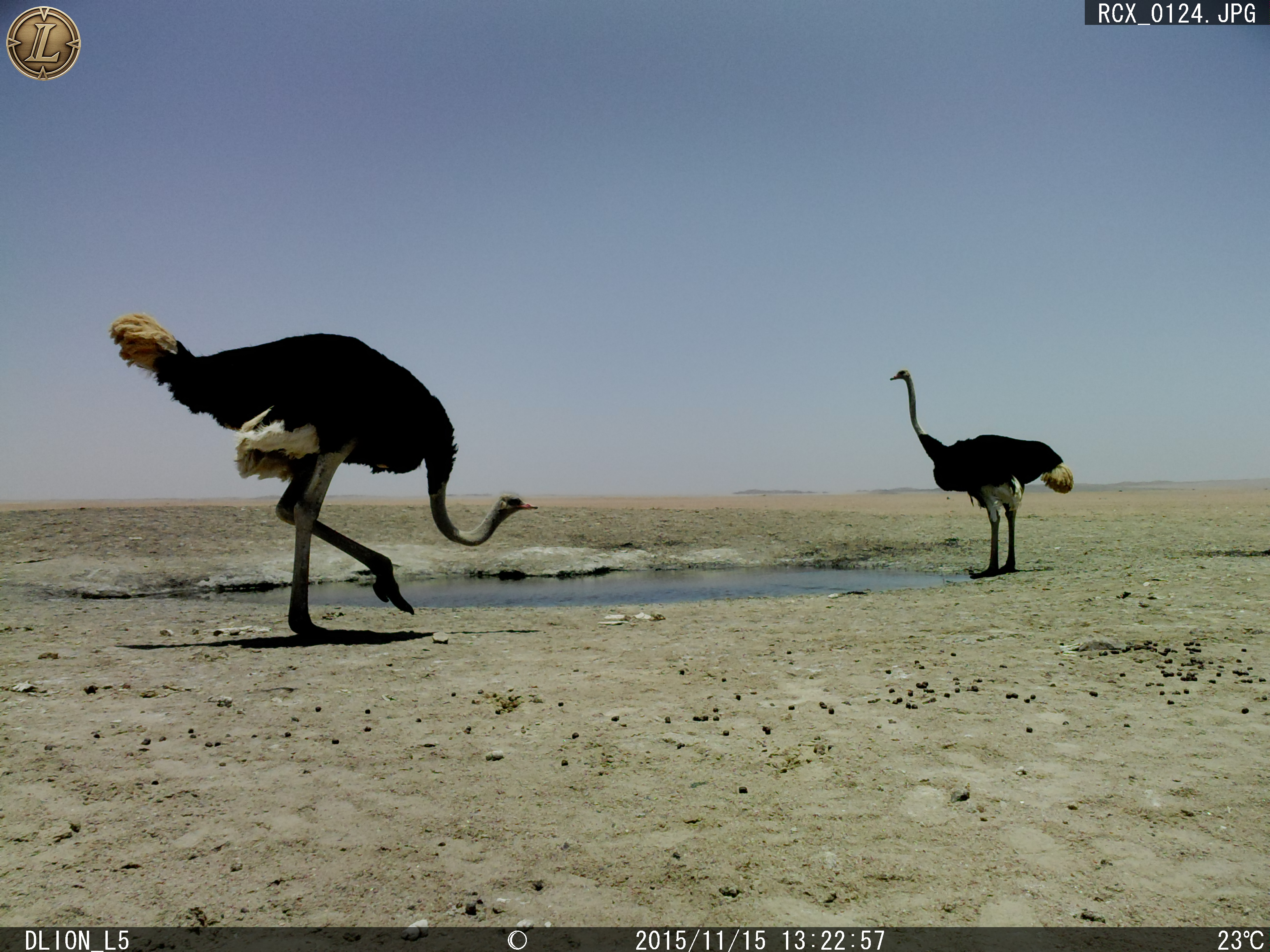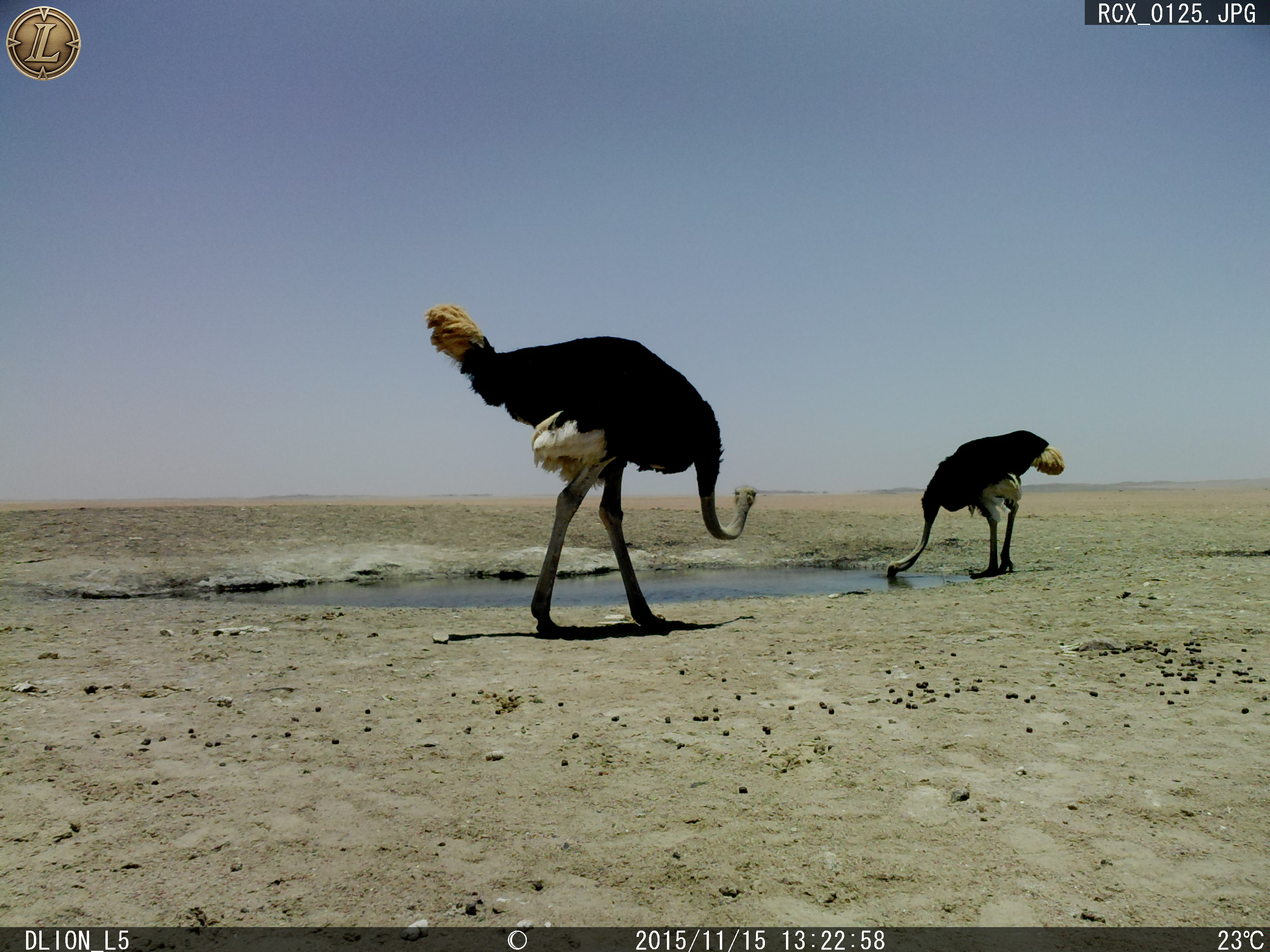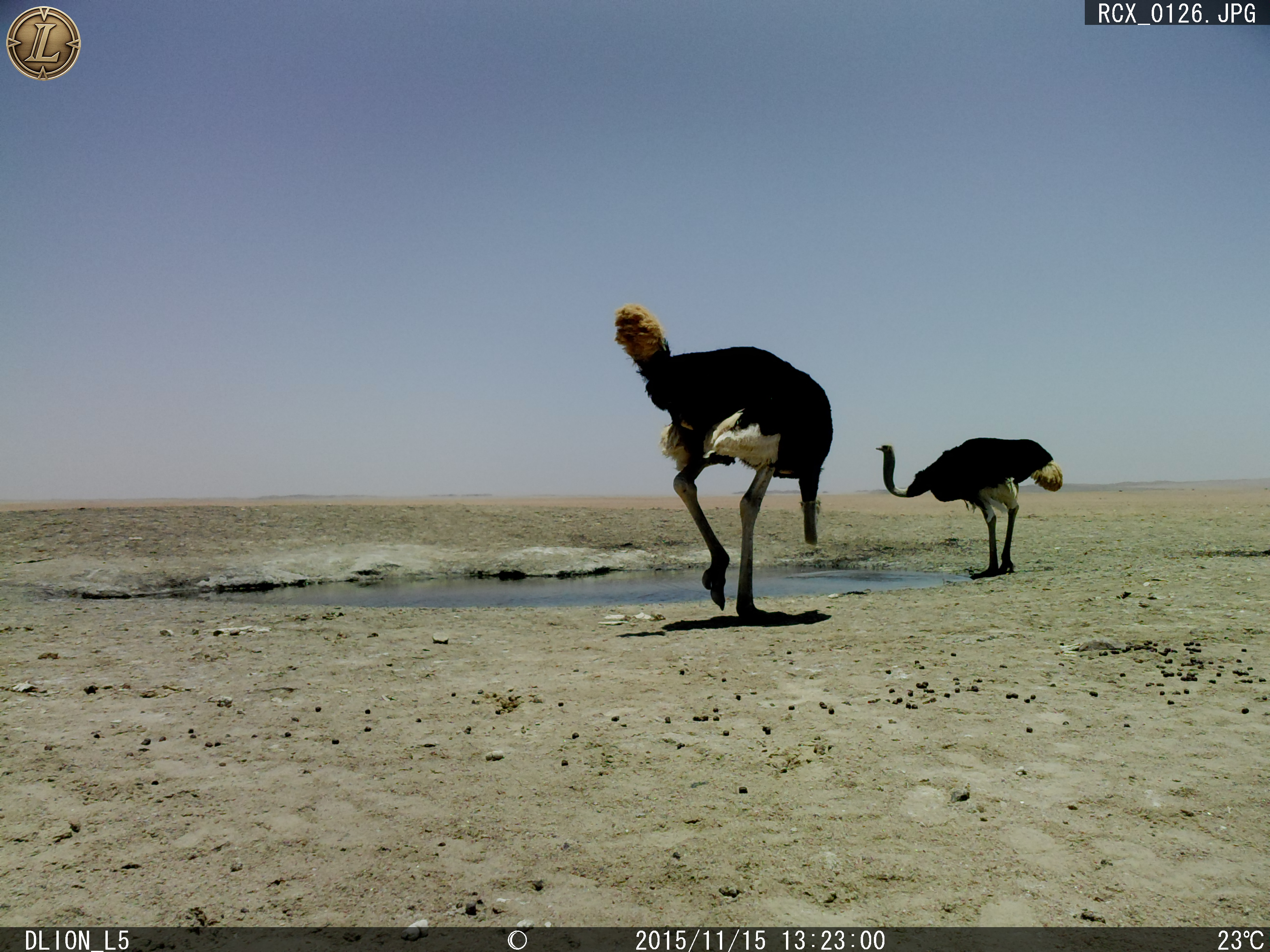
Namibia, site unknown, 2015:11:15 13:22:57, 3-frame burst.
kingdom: Animalia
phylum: Chordata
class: Aves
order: Struthioniformes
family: Struthionidae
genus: Struthio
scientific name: Struthio camelus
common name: common ostrich